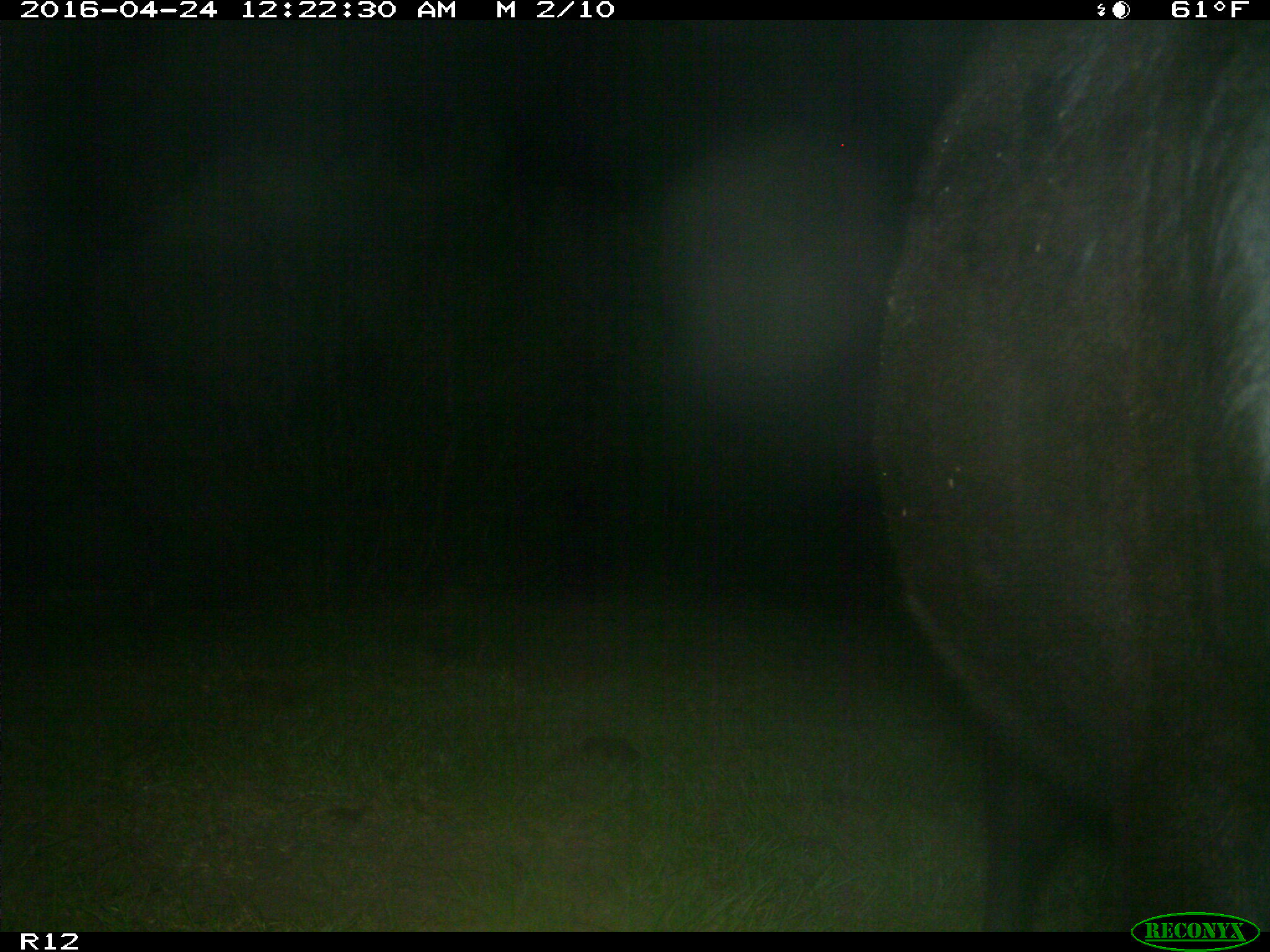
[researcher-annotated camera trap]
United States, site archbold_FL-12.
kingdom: Animalia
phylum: Chordata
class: Mammalia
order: Artiodactyla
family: Bovidae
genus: Bos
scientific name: Bos taurus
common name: domestic cow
Bos taurus (domestic cow).